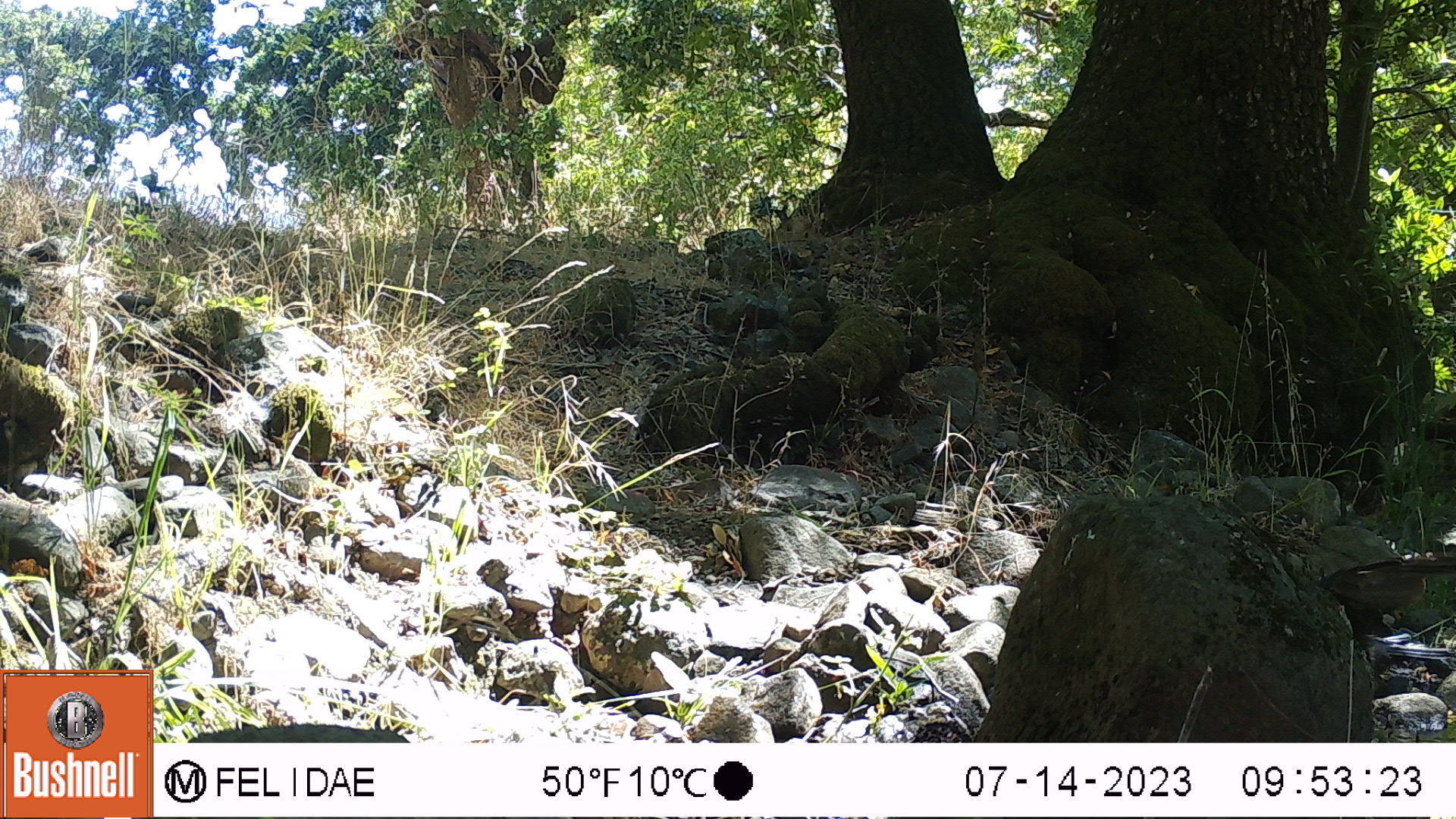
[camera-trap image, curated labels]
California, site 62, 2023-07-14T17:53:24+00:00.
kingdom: Animalia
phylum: Chordata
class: Aves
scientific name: Aves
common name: bird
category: unknown bird